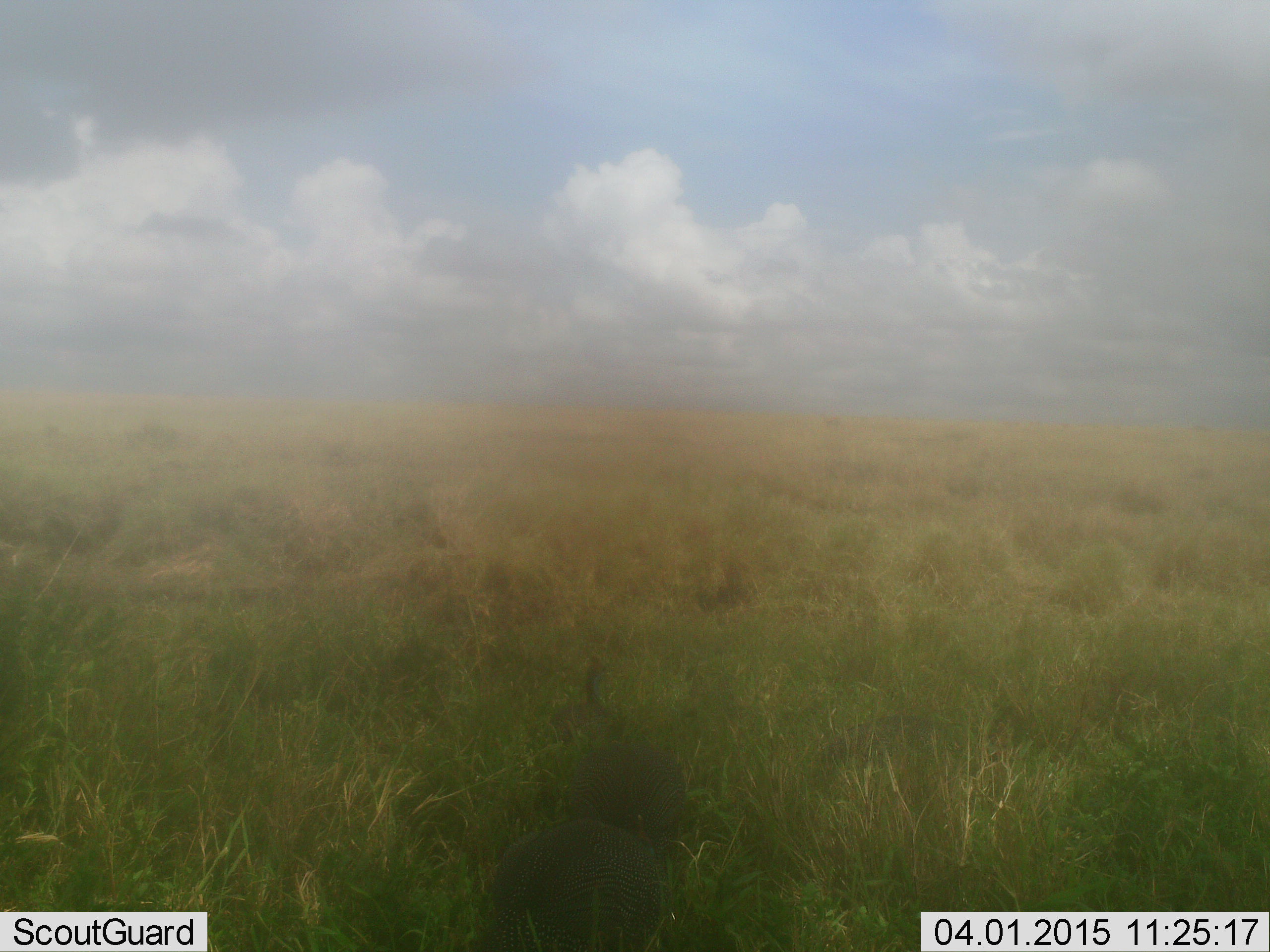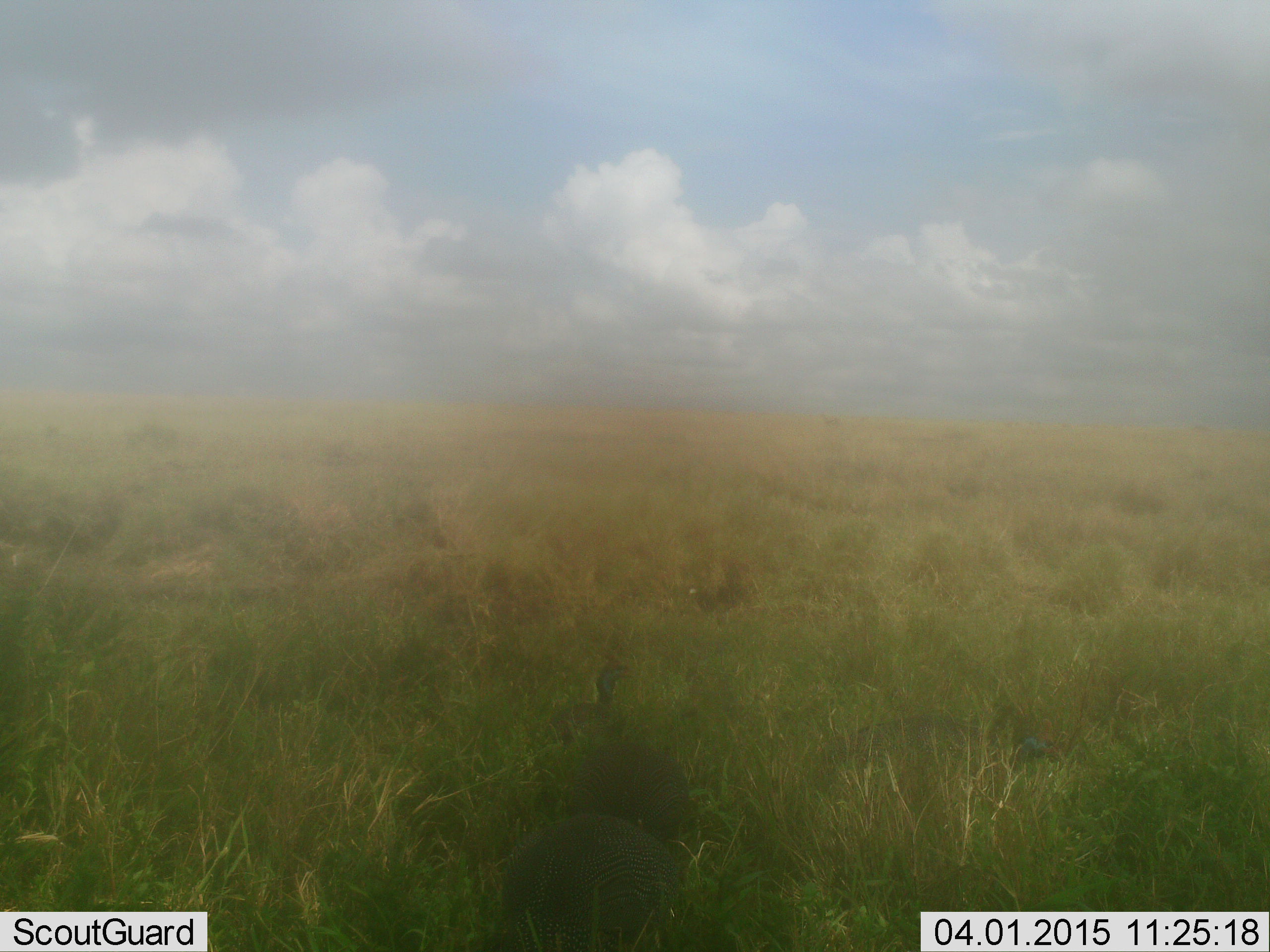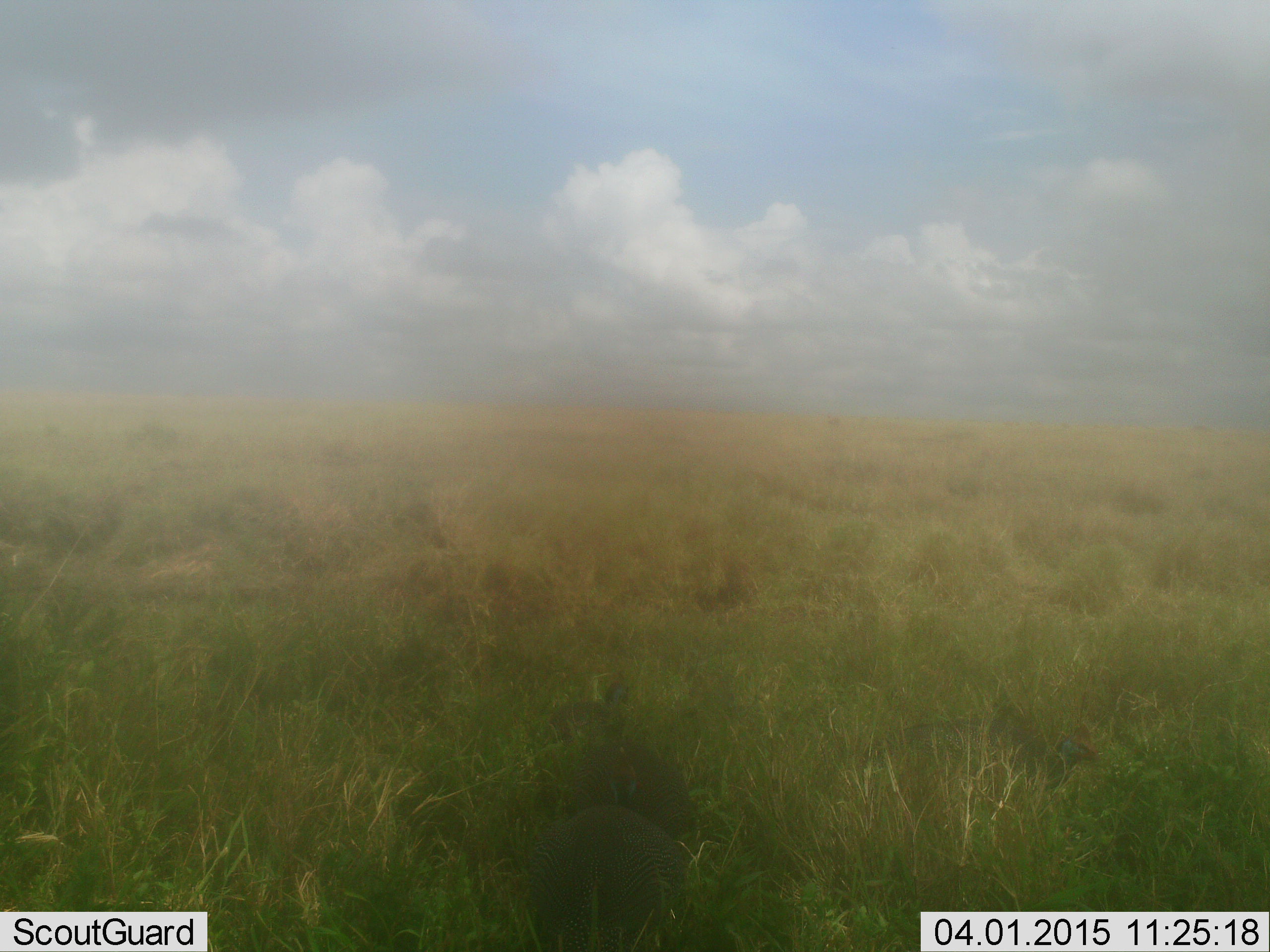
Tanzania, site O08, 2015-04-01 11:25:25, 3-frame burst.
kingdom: Animalia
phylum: Chordata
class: Aves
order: Galliformes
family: Numididae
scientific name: Numididae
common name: guinea fowl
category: guineafowl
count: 4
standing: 40%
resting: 0%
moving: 50%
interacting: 0%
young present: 0%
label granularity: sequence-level